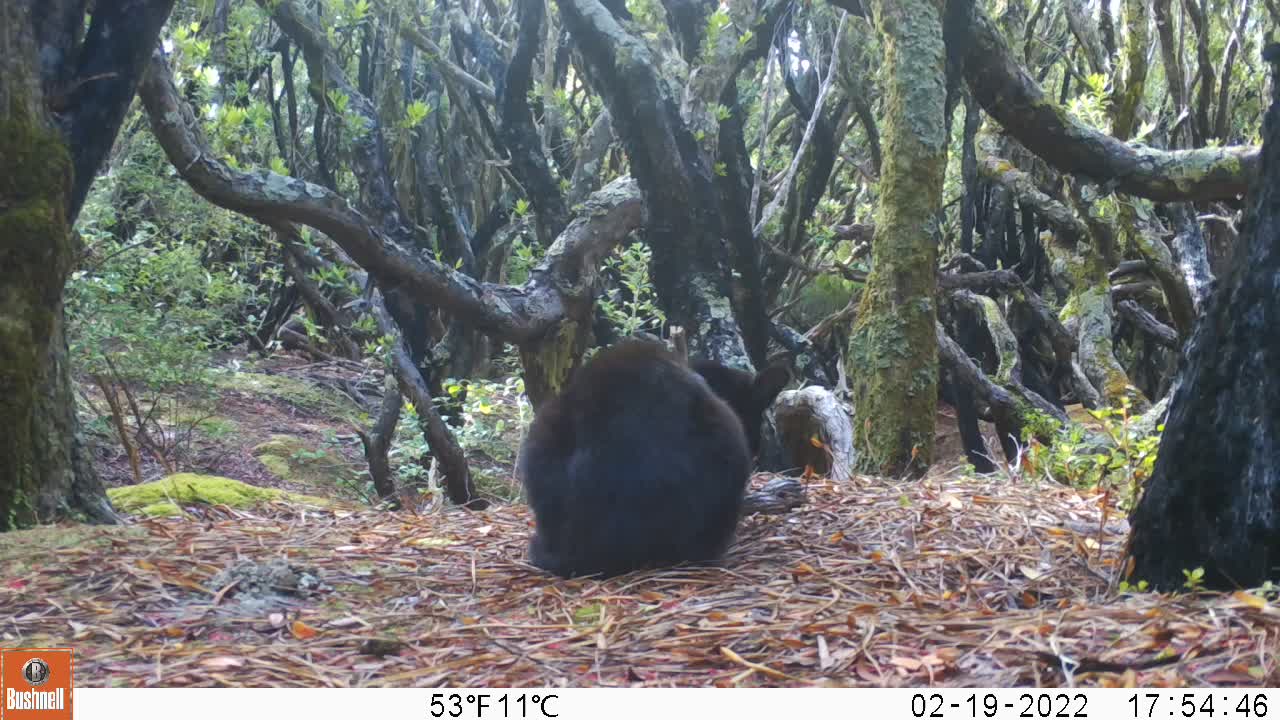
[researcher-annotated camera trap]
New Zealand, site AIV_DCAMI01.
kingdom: Animalia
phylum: Chordata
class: Mammalia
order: Carnivora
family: Felidae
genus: Felis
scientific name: Felis catus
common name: domestic cat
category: cat